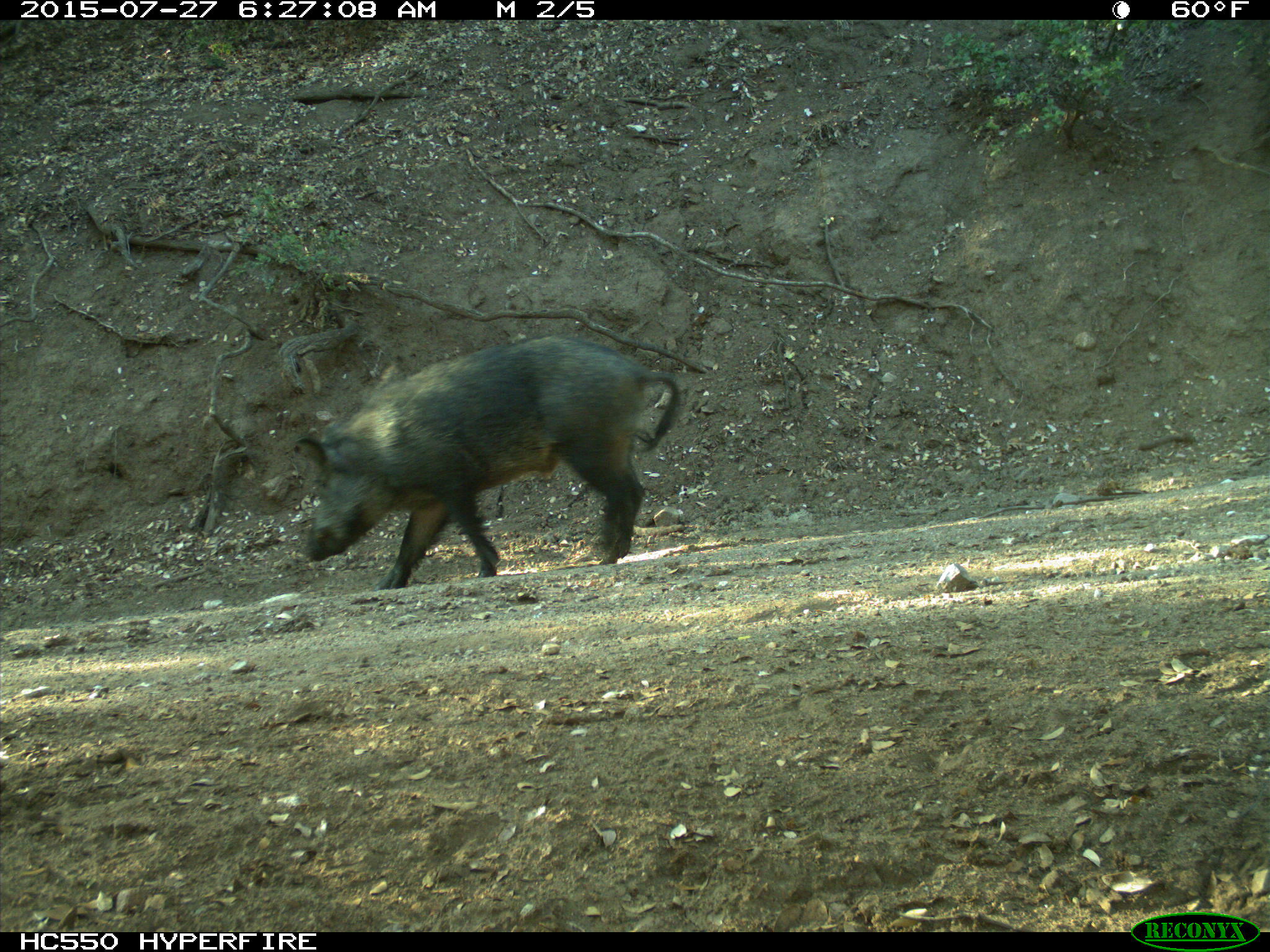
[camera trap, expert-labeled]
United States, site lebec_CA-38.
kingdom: Animalia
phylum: Chordata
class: Mammalia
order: Artiodactyla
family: Suidae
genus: Sus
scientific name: Sus scrofa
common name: wild boar